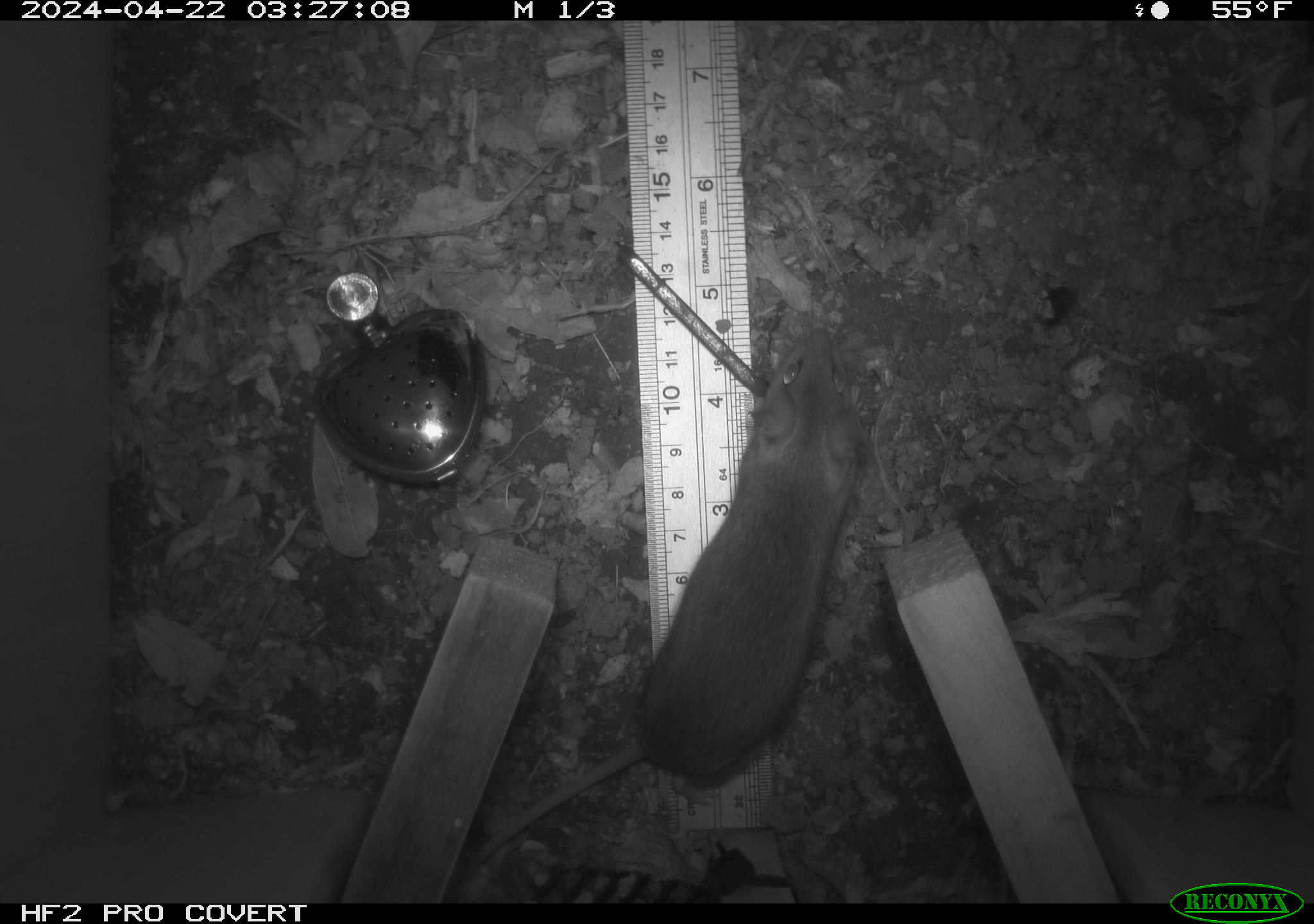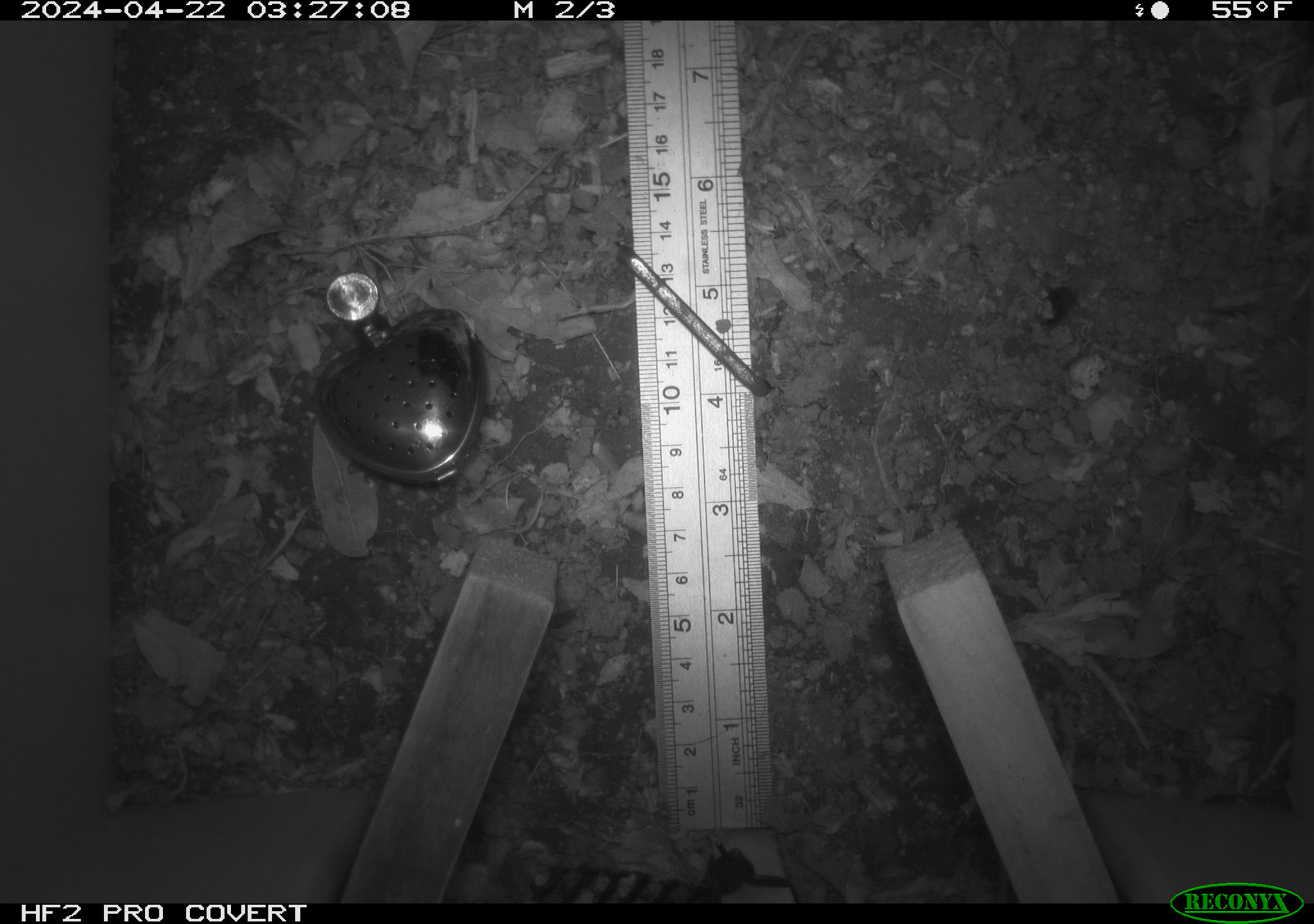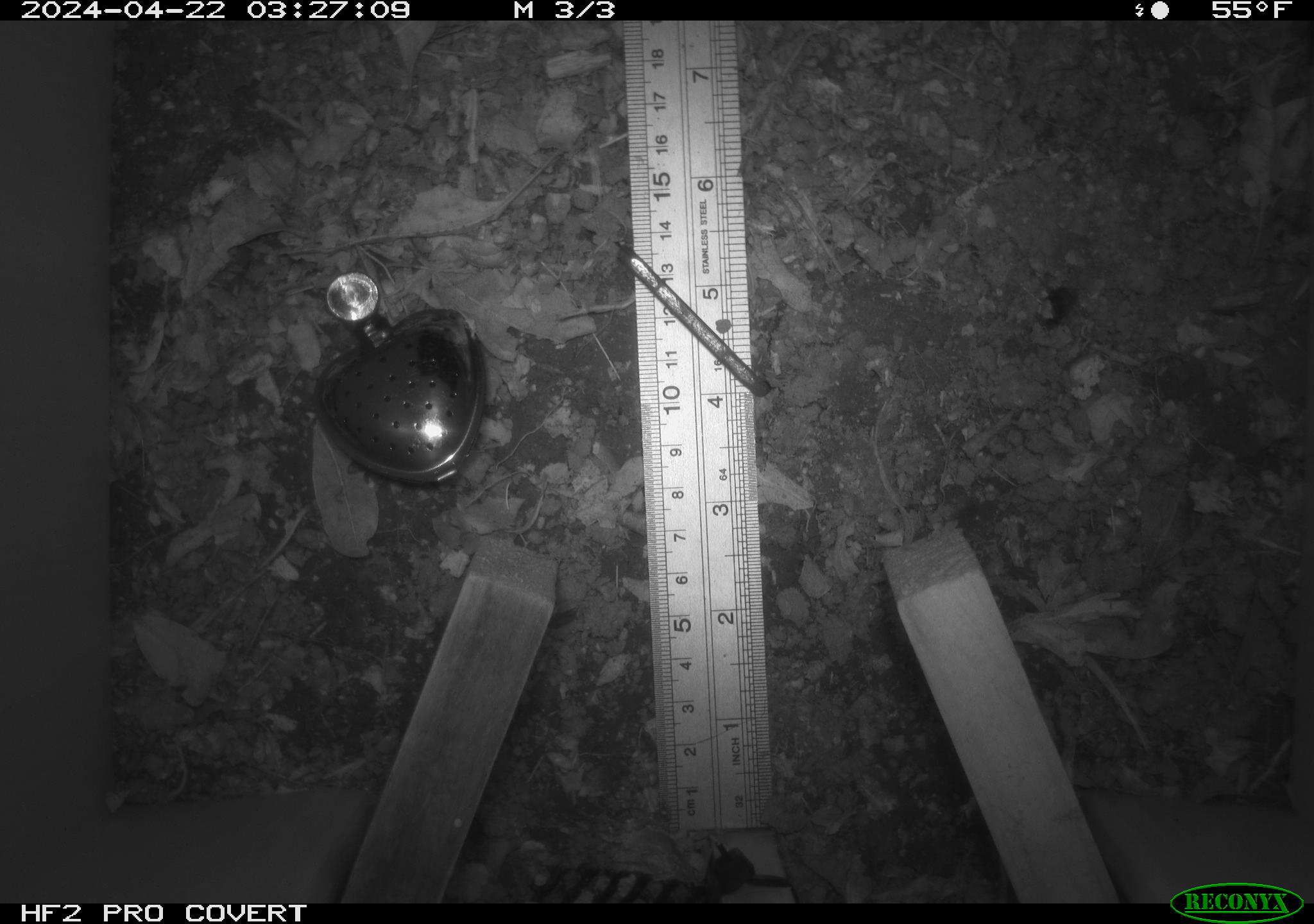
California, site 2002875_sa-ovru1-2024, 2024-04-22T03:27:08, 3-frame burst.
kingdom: Animalia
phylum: Chordata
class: Mammalia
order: Rodentia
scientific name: Rodentia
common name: rodent